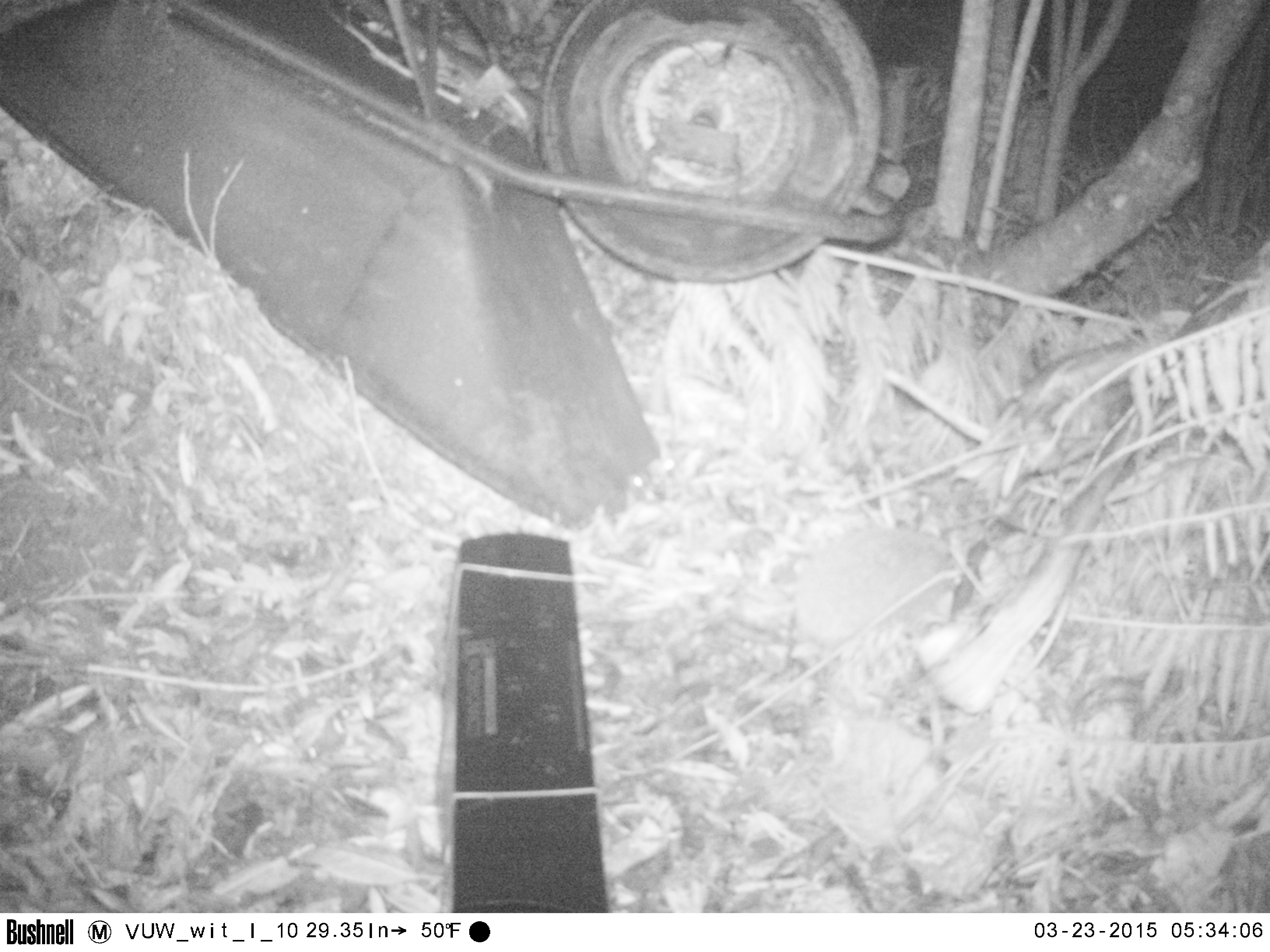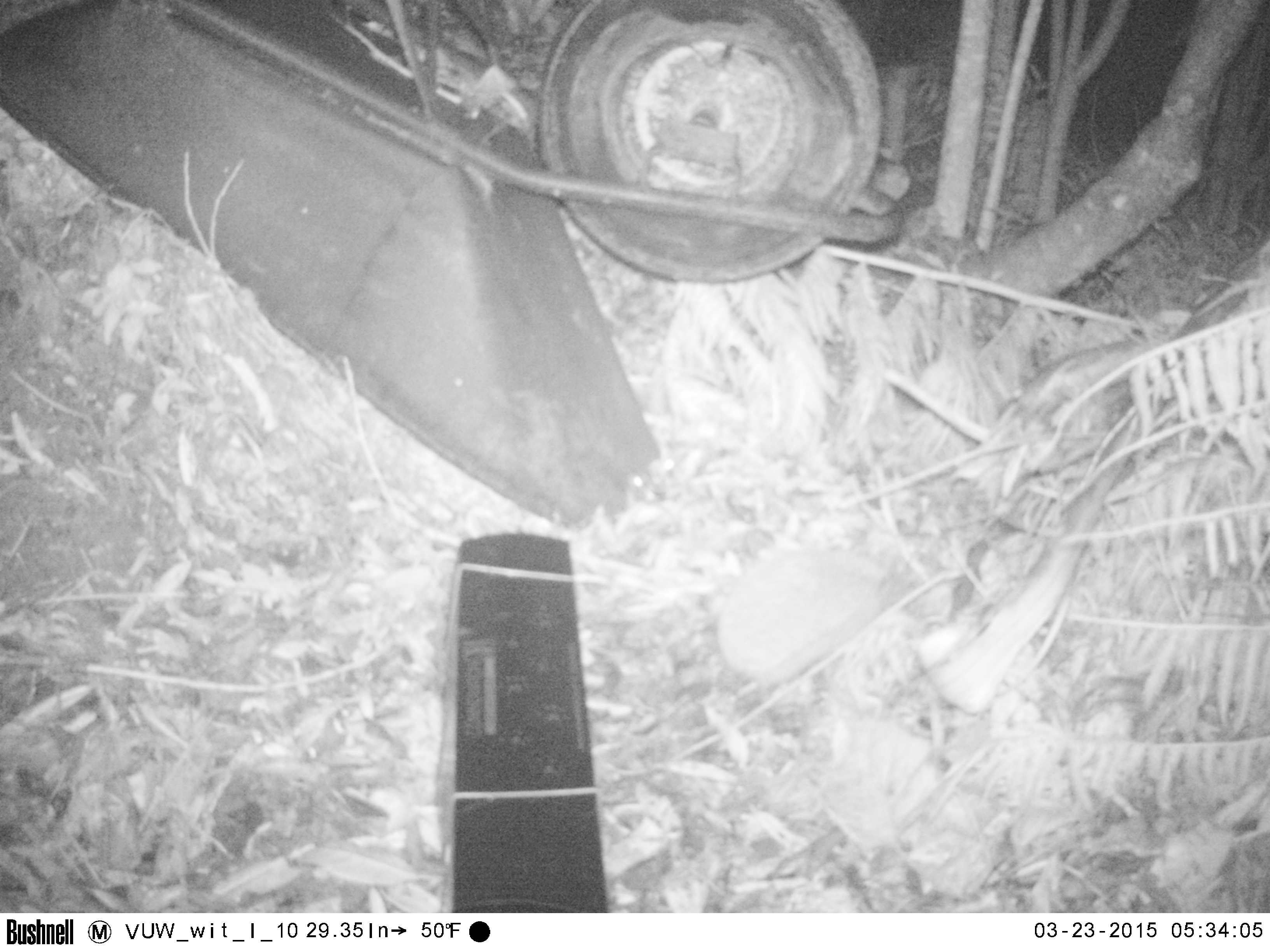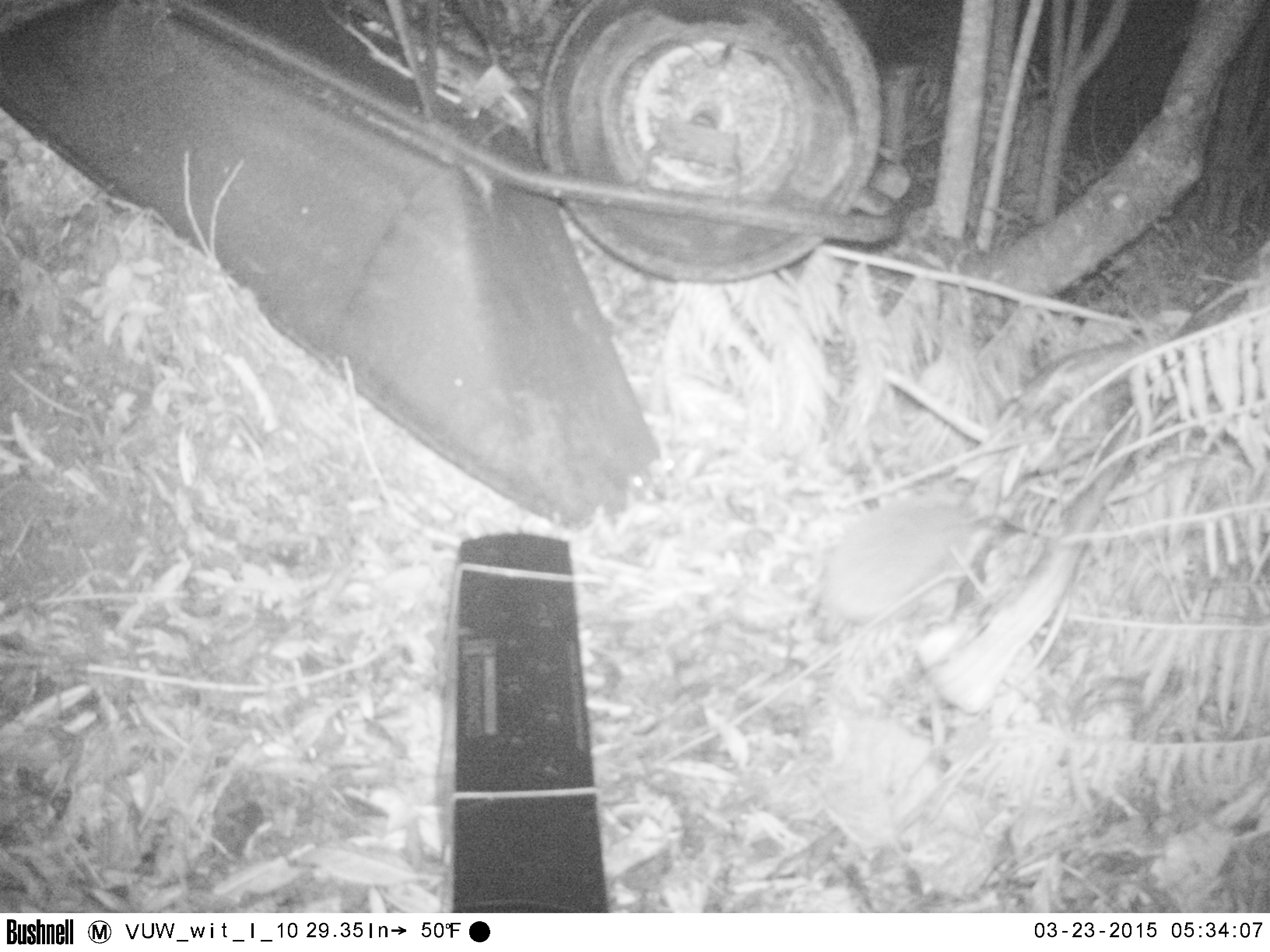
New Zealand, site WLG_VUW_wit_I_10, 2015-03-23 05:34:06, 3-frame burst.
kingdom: Animalia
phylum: Chordata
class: Mammalia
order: Eulipotyphla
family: Erinaceidae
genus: Erinaceus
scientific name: Erinaceus europaeus europaeus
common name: european hedgehog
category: hedgehog